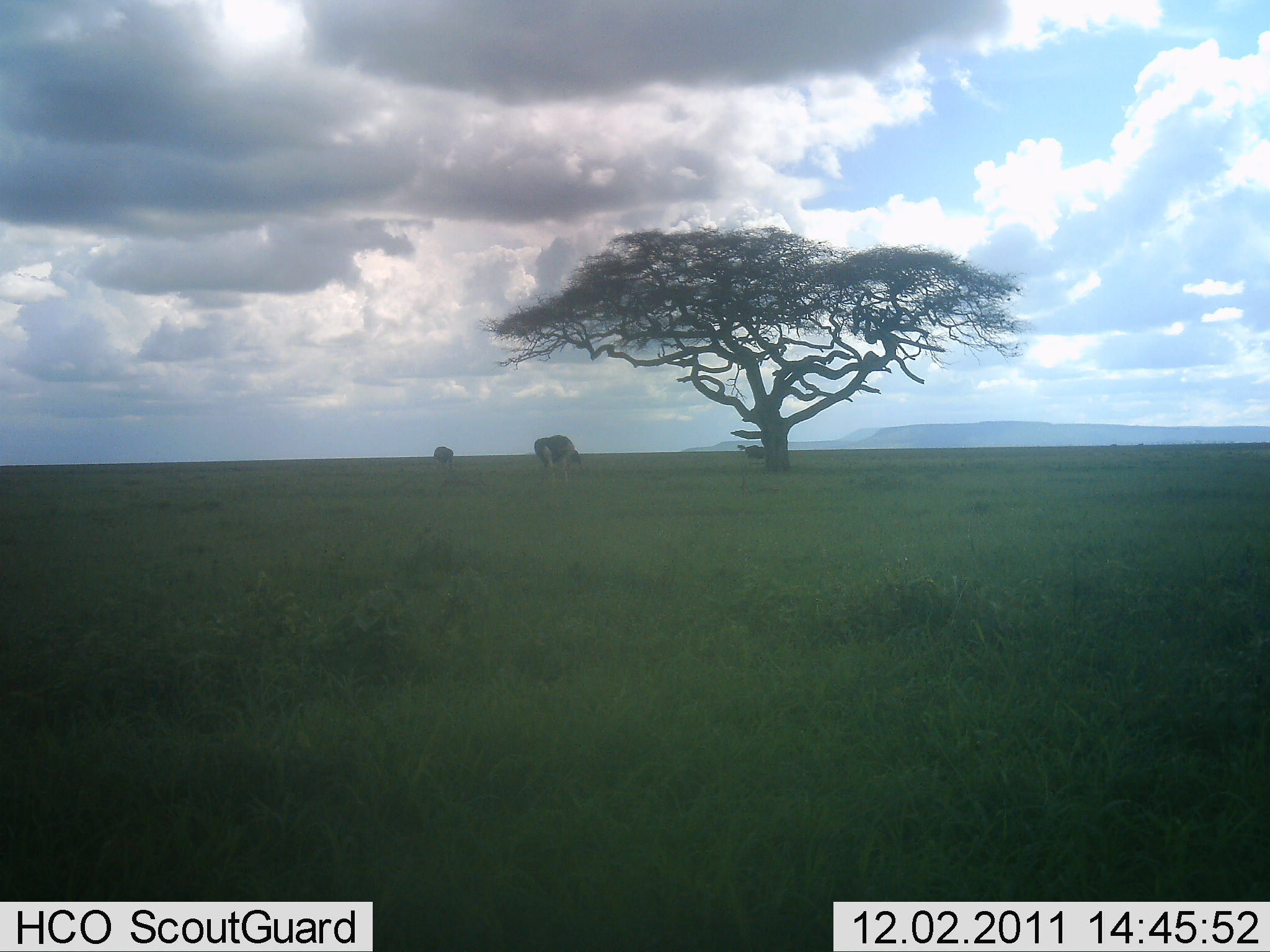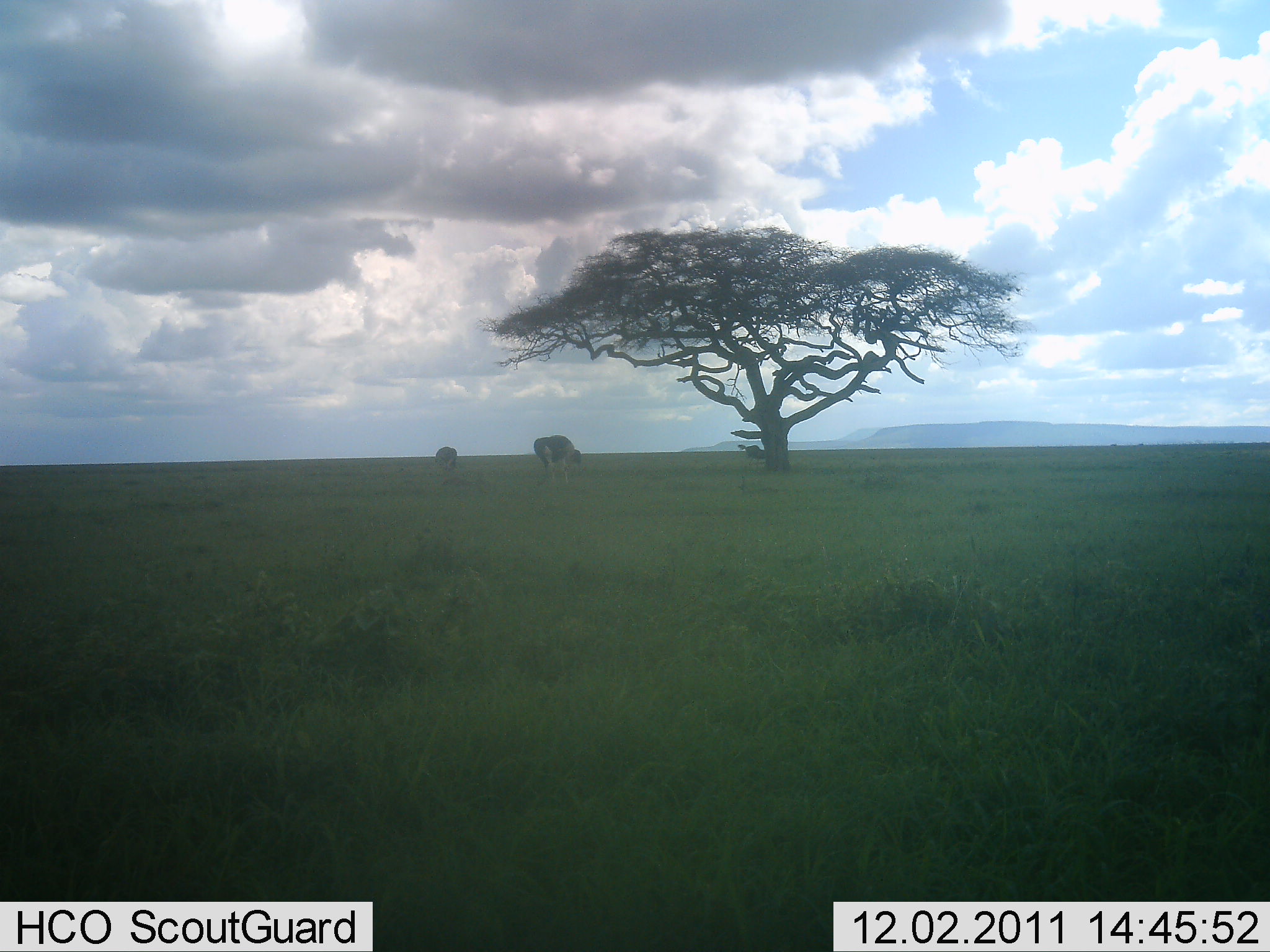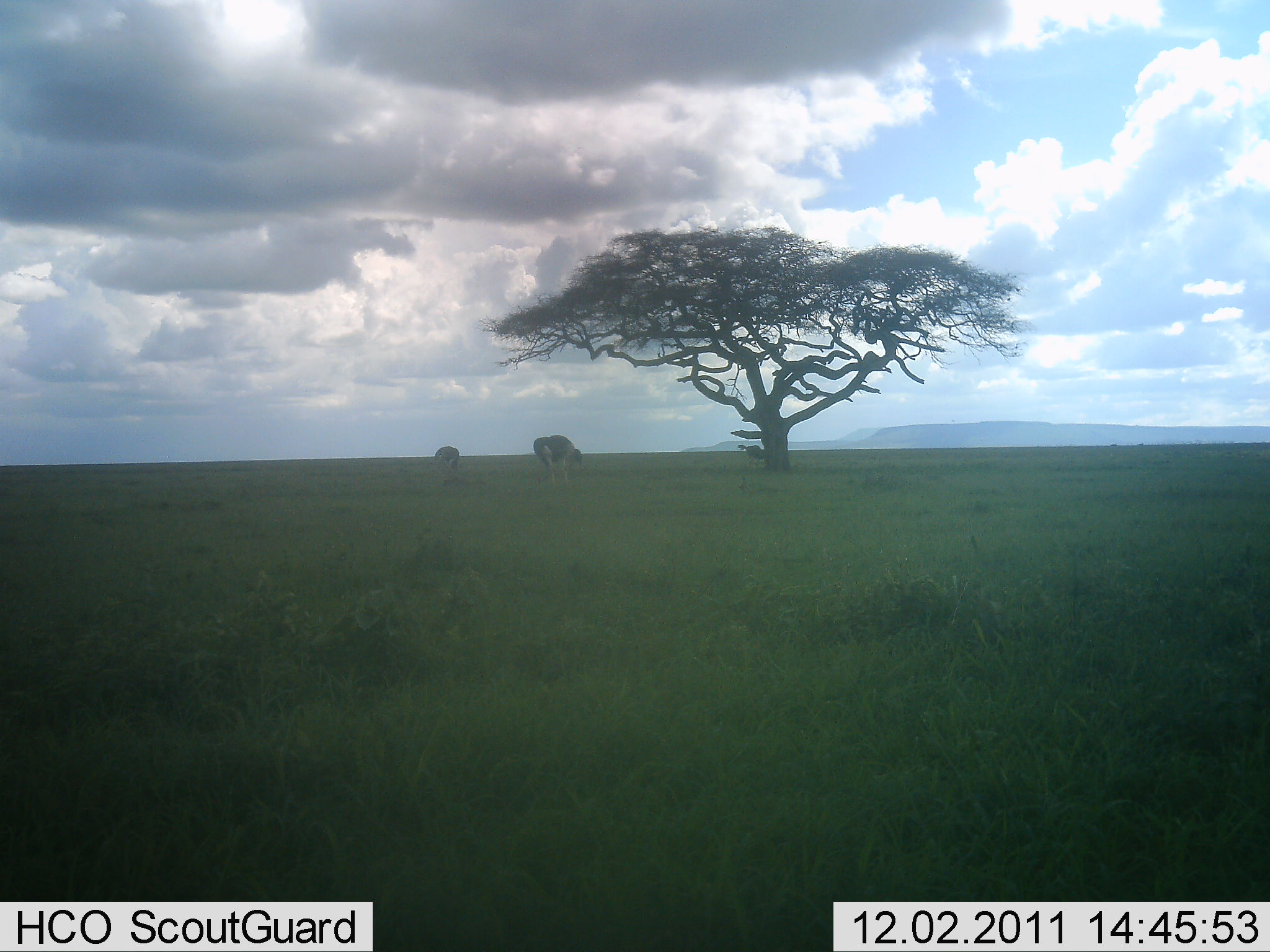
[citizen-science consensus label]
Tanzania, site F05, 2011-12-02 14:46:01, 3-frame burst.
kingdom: Animalia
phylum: Chordata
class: Mammalia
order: Artiodactyla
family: Bovidae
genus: Connochaetes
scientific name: Connochaetes taurinus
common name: blue wildebeest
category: wildebeest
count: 2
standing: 33%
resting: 0%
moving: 0%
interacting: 0%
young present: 0%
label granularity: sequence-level